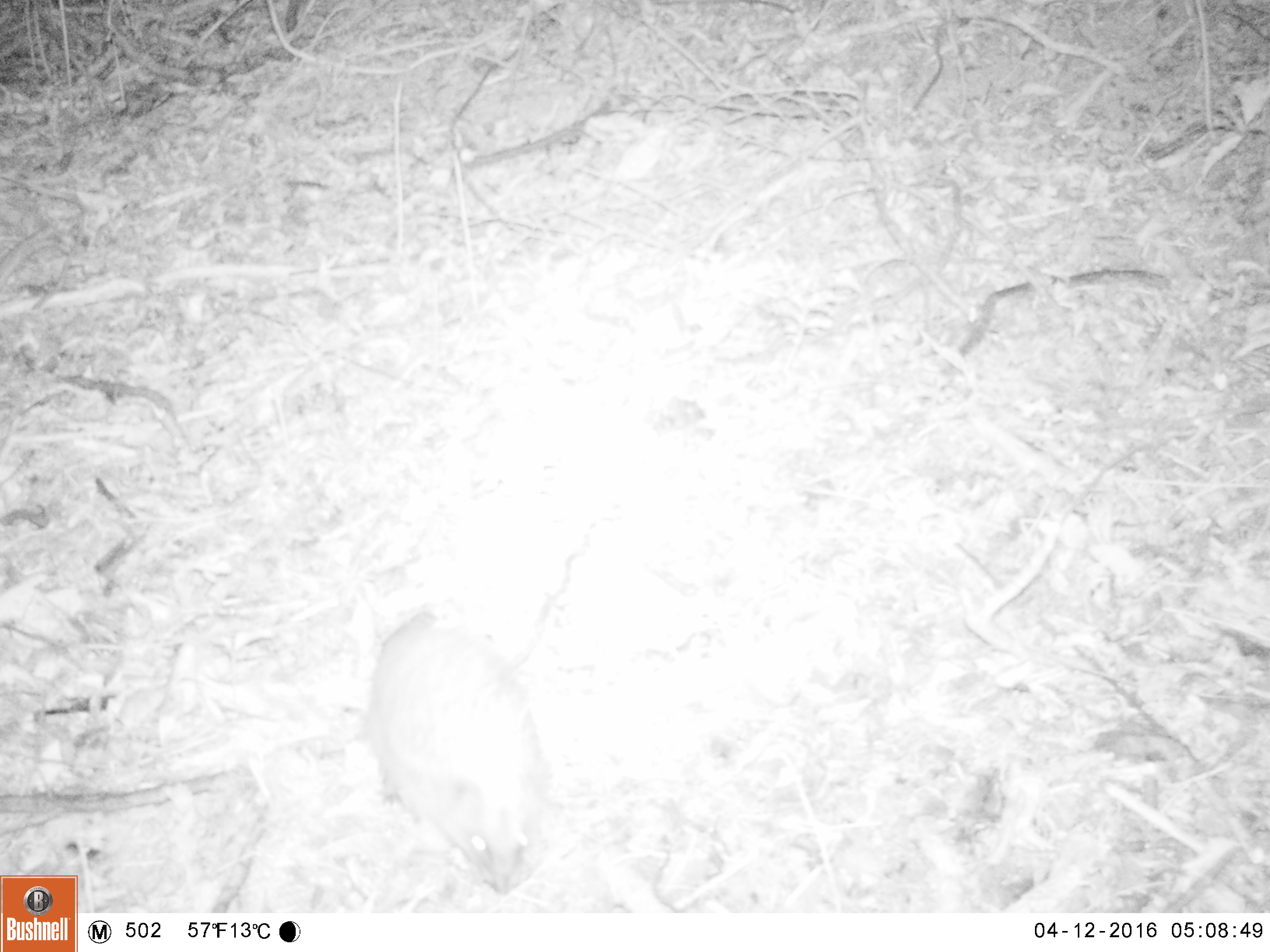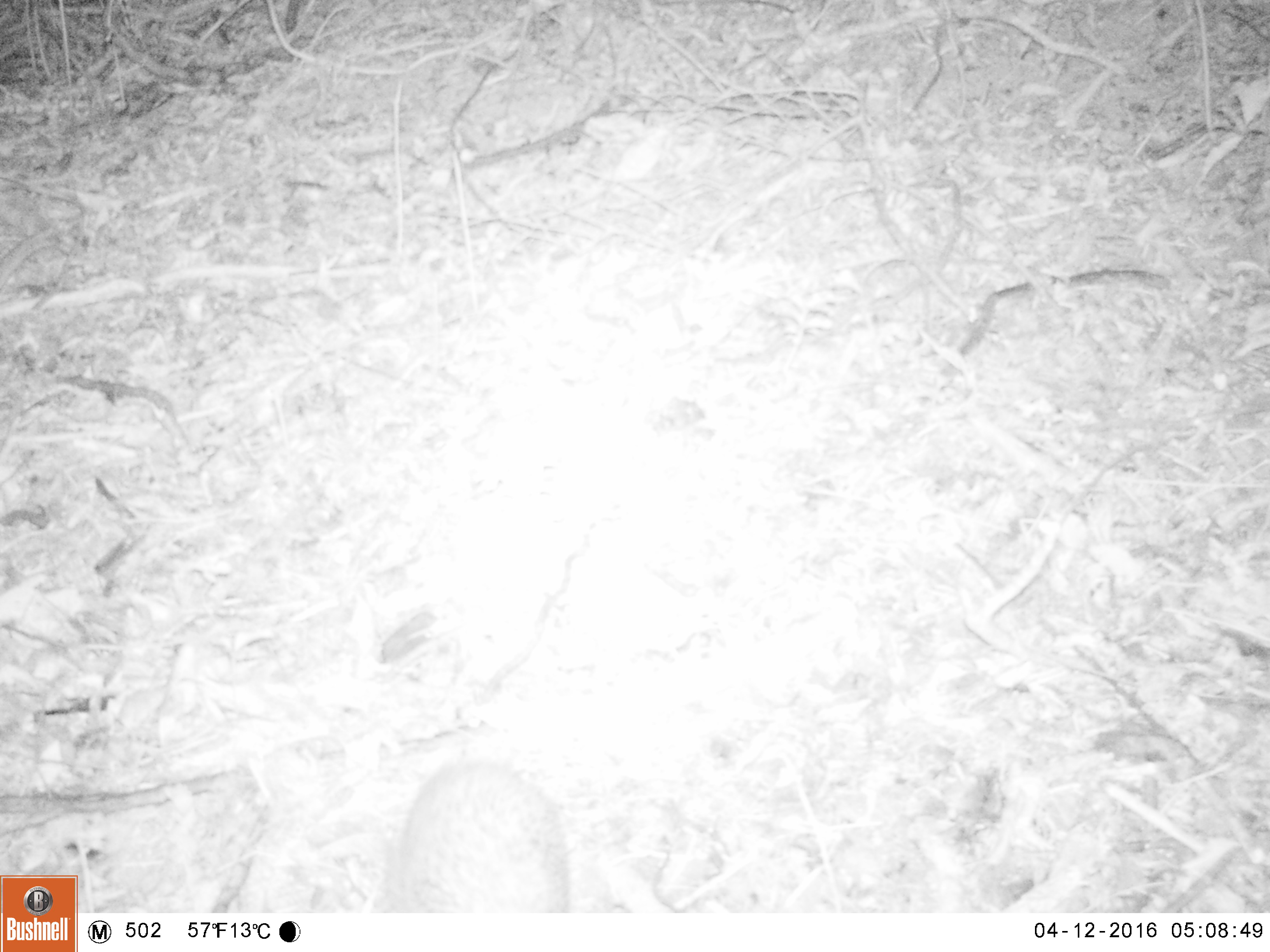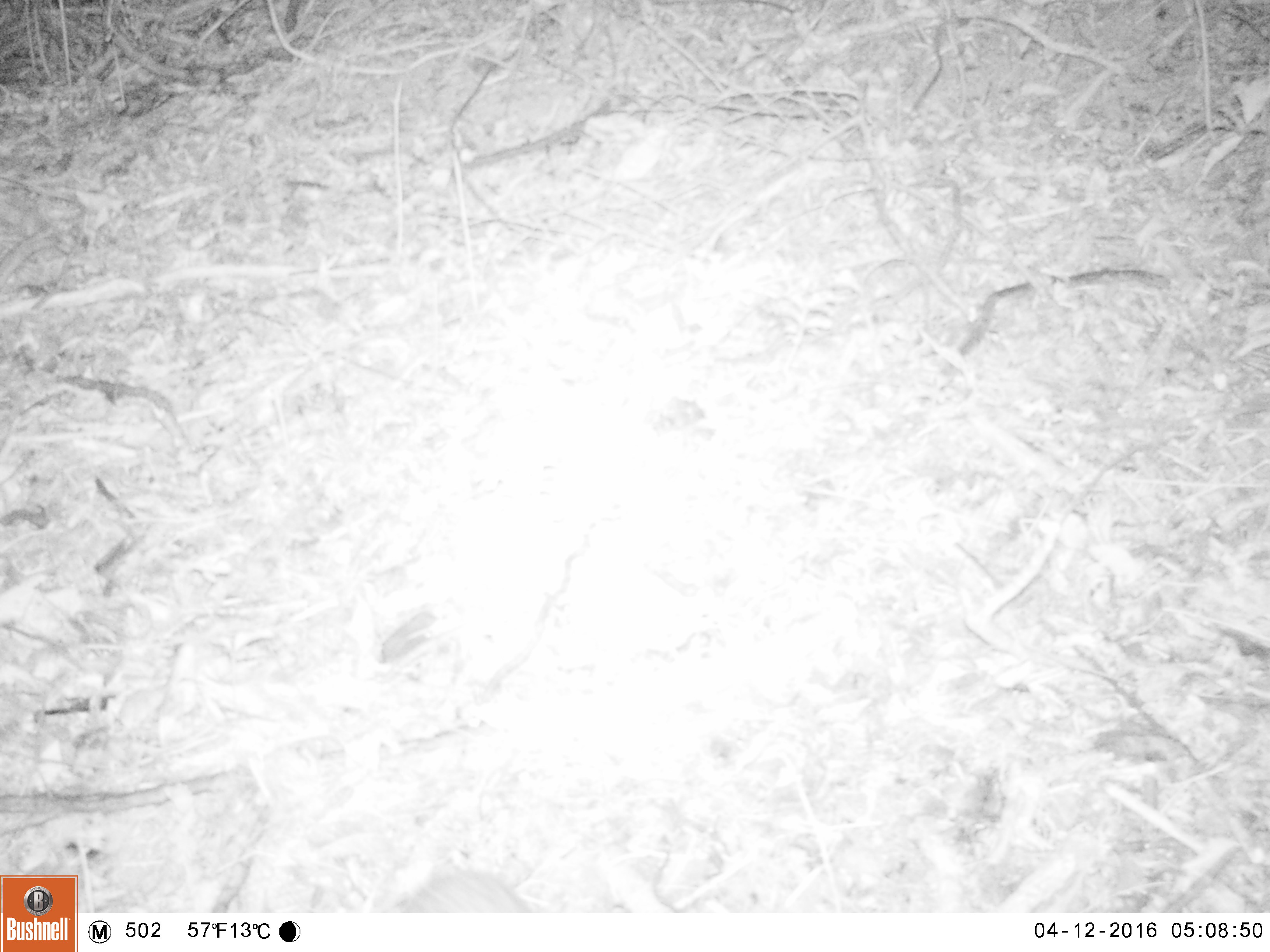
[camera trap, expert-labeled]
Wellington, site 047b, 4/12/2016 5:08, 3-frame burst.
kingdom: Animalia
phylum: Chordata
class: Mammalia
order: Eulipotyphla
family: Erinaceidae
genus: Erinaceus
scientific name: Erinaceus europaeus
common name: hedgehog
Hedgehog (Erinaceus europaeus).